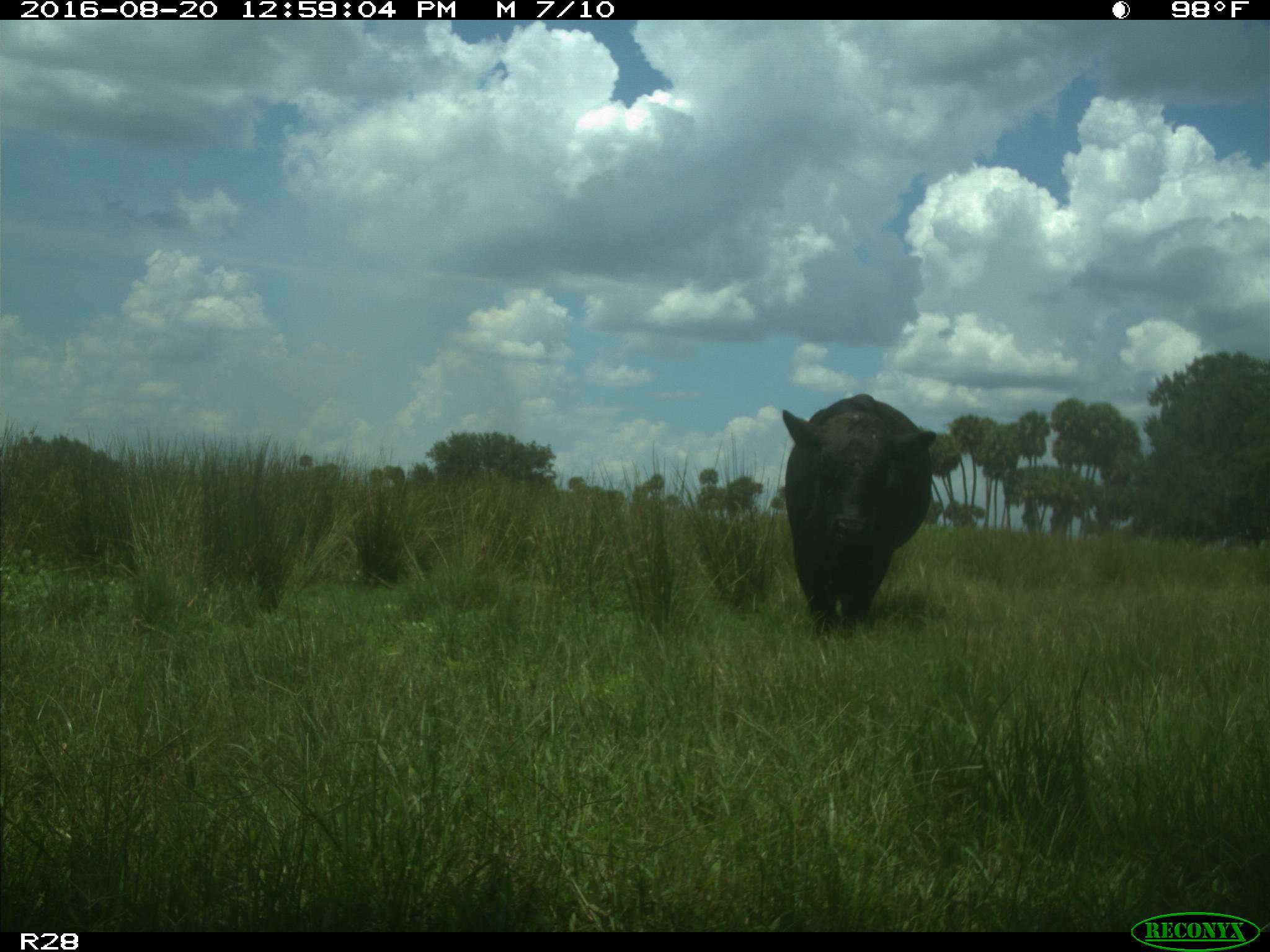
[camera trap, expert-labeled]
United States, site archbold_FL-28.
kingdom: Animalia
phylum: Chordata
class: Mammalia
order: Artiodactyla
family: Bovidae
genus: Bos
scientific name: Bos taurus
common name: domestic cow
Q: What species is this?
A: Bos taurus (domestic cow).